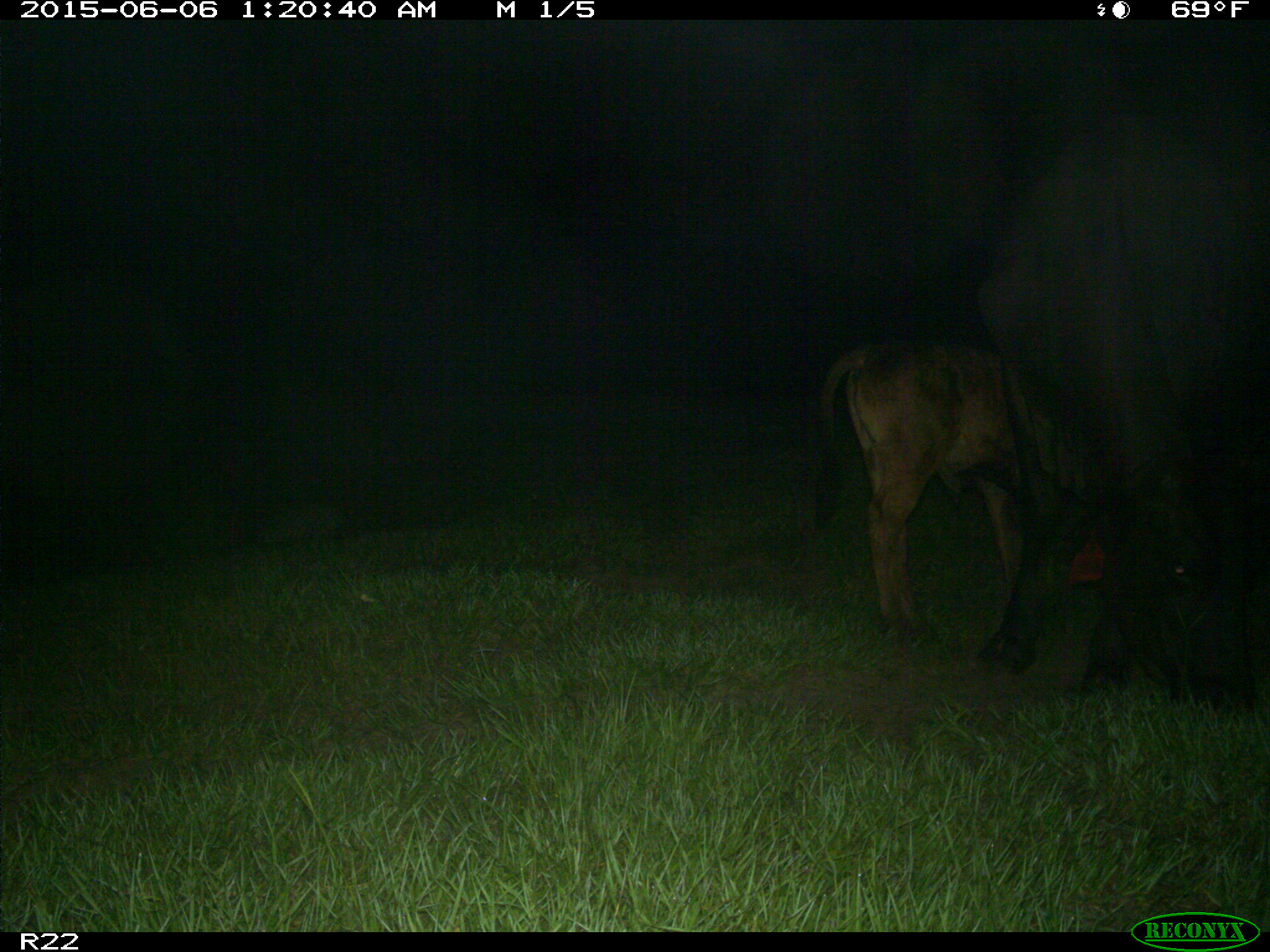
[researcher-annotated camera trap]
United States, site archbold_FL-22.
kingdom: Animalia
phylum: Chordata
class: Mammalia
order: Artiodactyla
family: Bovidae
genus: Bos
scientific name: Bos taurus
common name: domestic cow